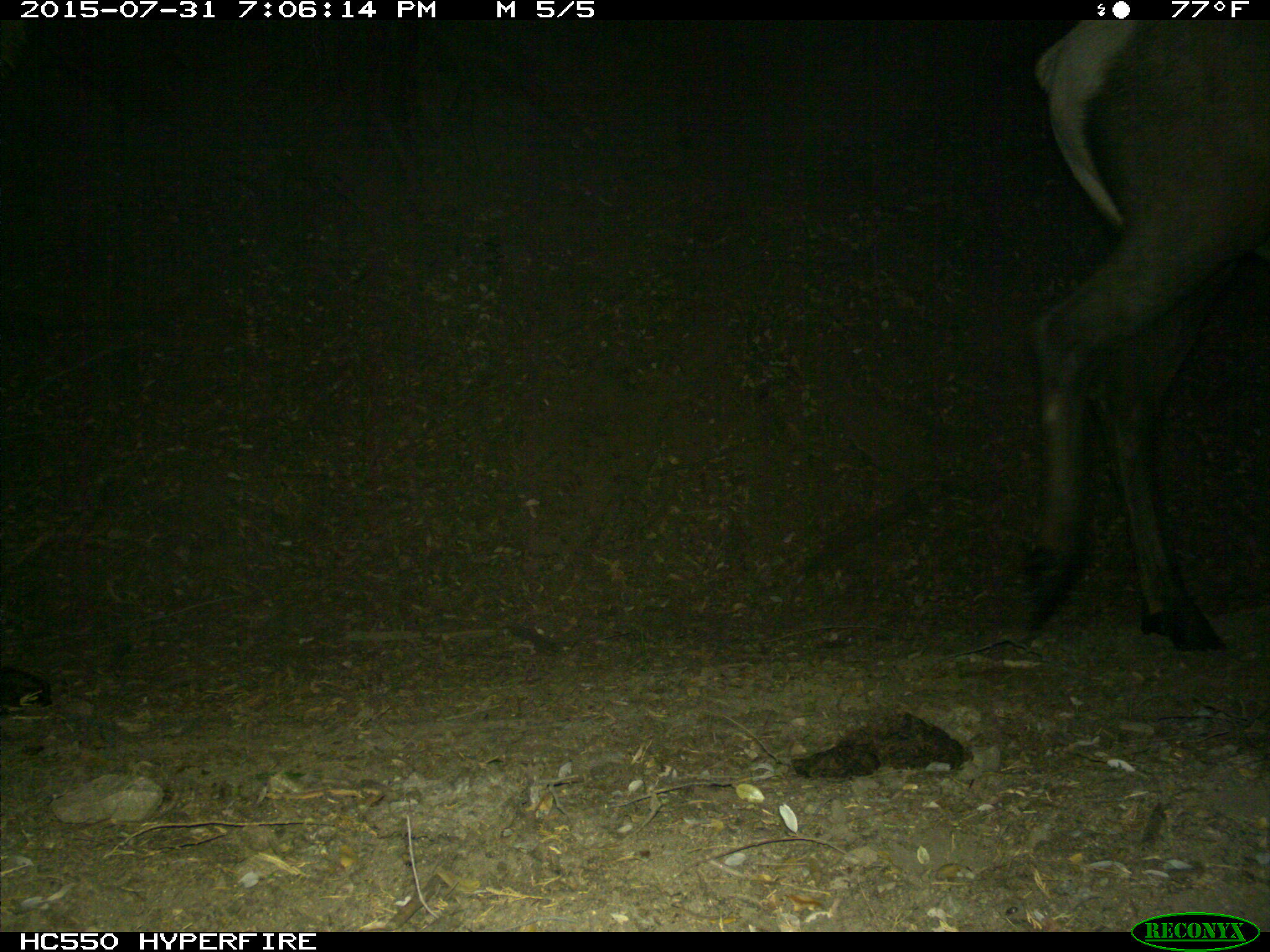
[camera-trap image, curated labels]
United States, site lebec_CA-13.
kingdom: Animalia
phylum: Chordata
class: Mammalia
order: Artiodactyla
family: Cervidae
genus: Cervus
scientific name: Cervus canadensis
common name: elk